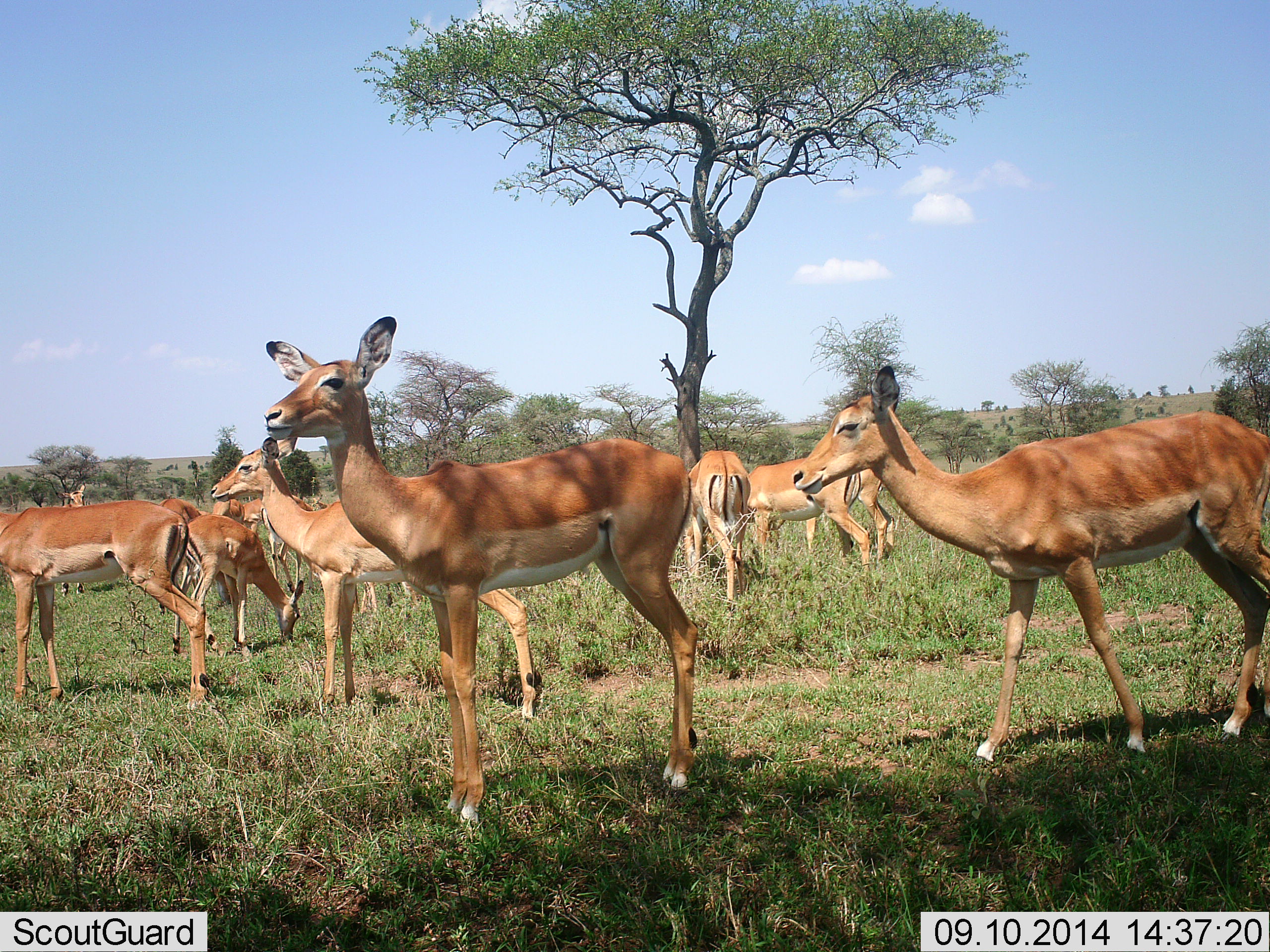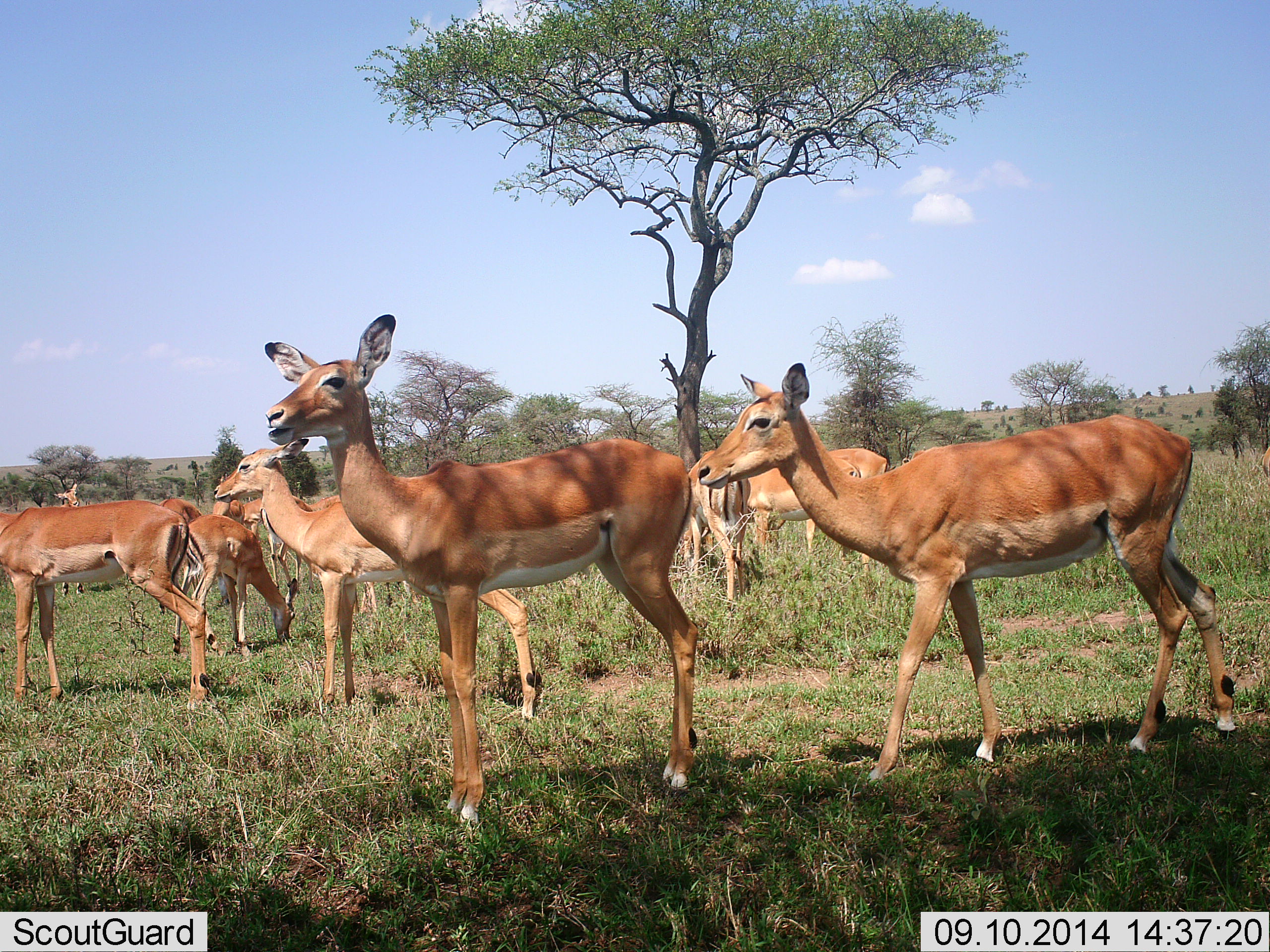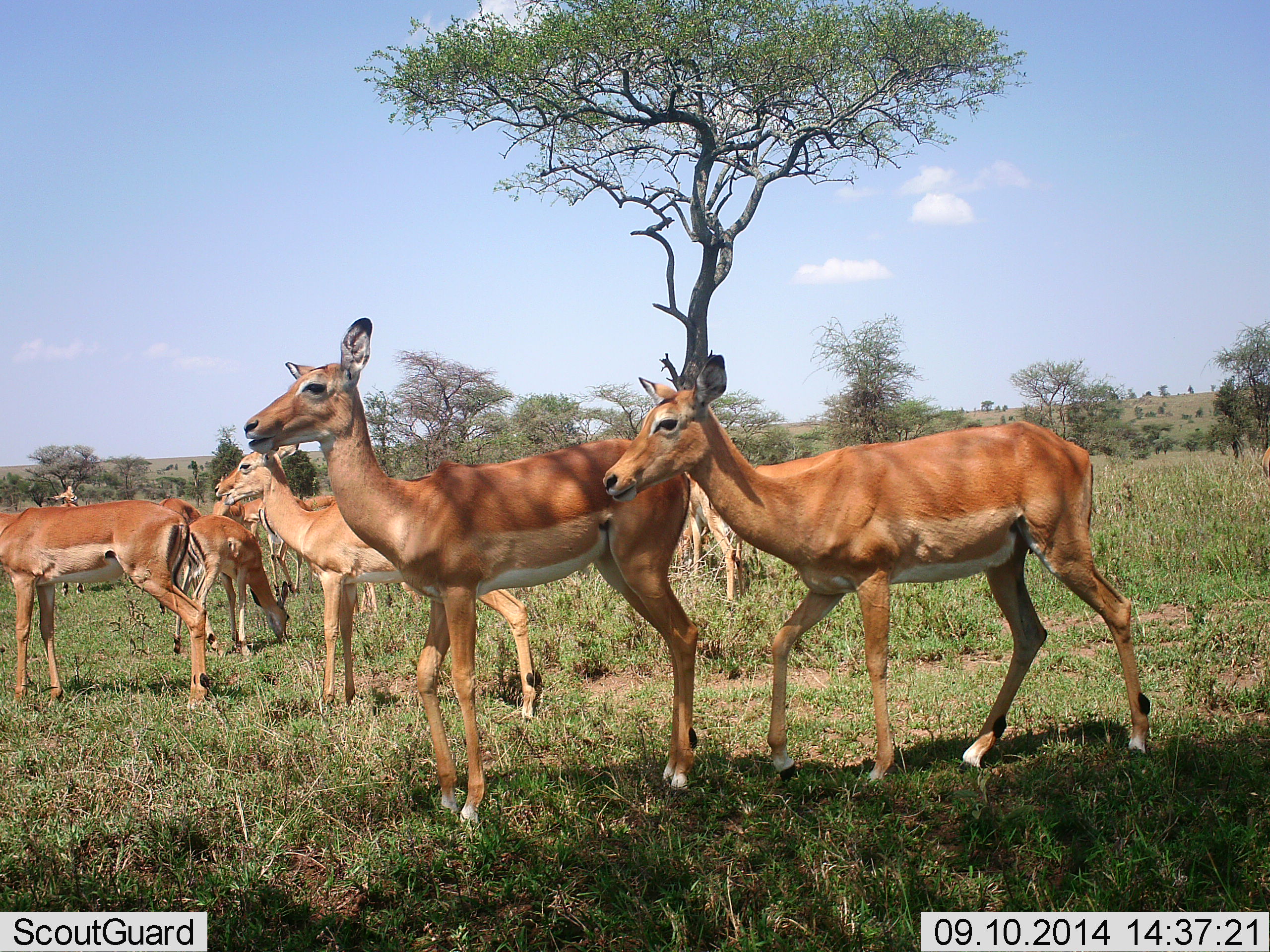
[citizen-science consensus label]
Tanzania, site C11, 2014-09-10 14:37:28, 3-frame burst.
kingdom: Animalia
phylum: Chordata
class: Mammalia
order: Artiodactyla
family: Bovidae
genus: Aepyceros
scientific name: Aepyceros melampus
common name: impala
Impala (Aepyceros melampus), count 11-50. Behavior (volunteer vote fractions): standing 100%, resting 0%, moving 50%, interacting 0%. Young present (vote fraction): 0%. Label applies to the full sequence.